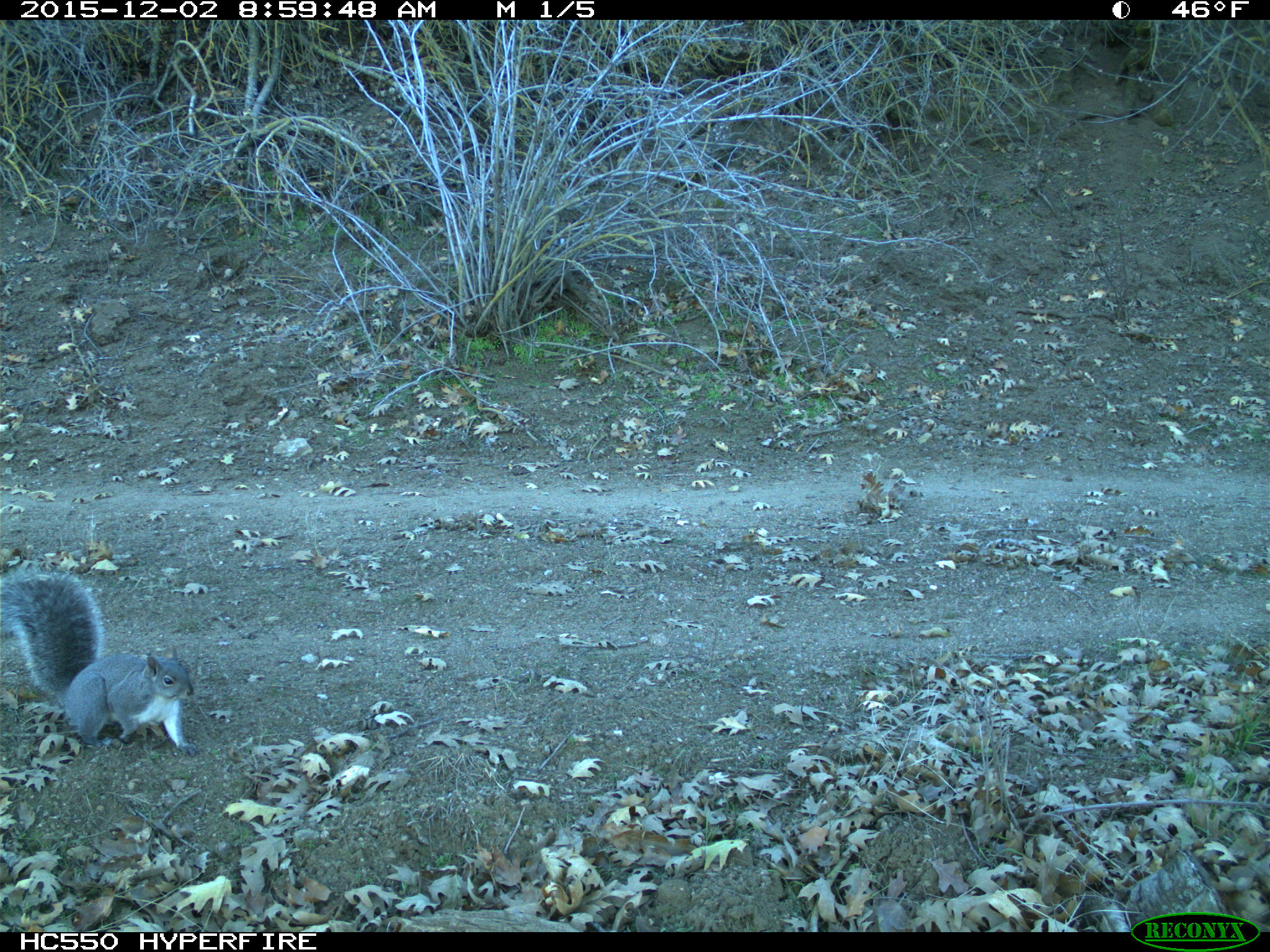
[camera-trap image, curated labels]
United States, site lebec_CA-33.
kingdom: Animalia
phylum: Chordata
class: Mammalia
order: Rodentia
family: Sciuridae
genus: Sciurus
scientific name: Sciurus carolinensis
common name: eastern gray squirrel